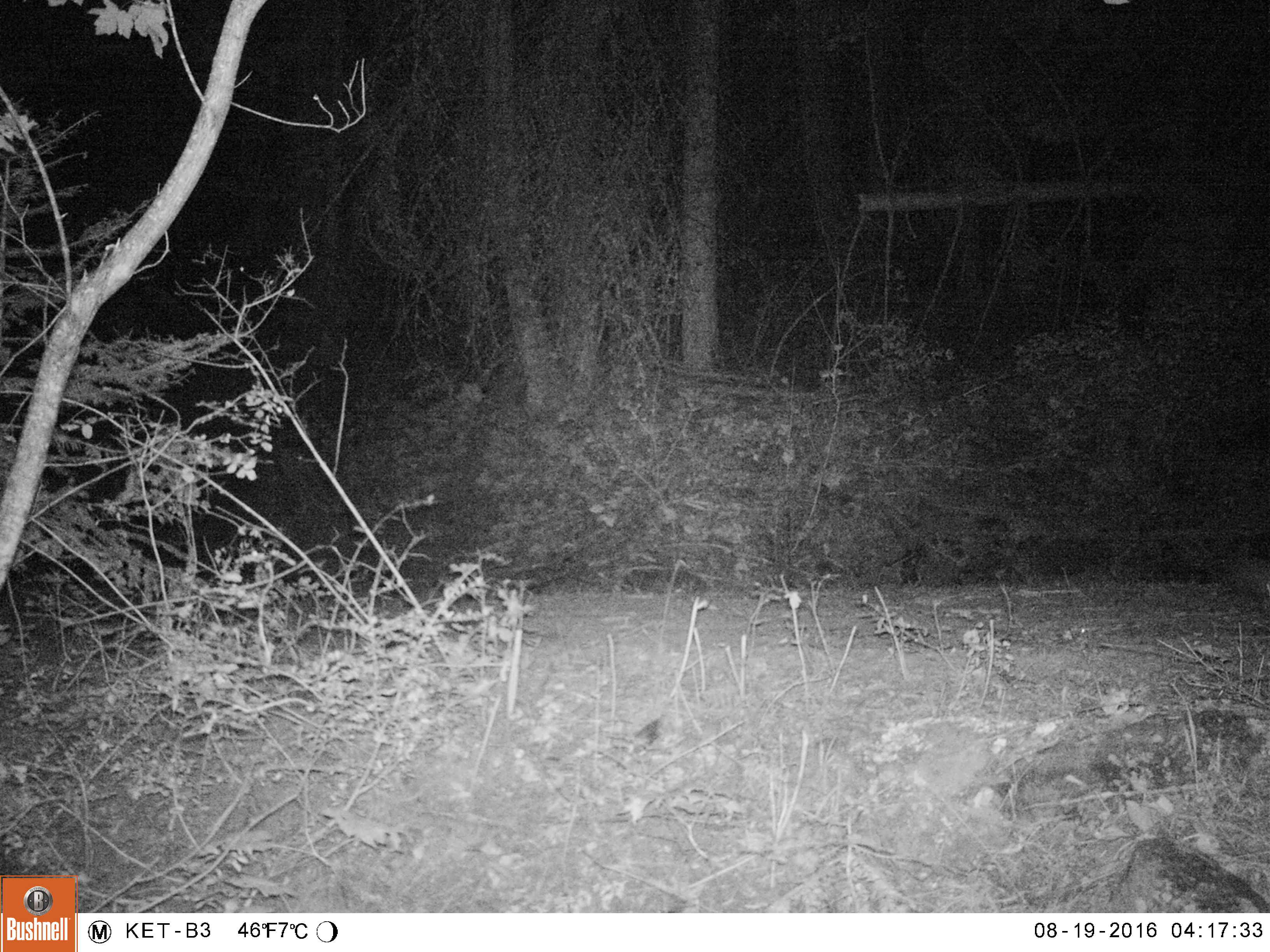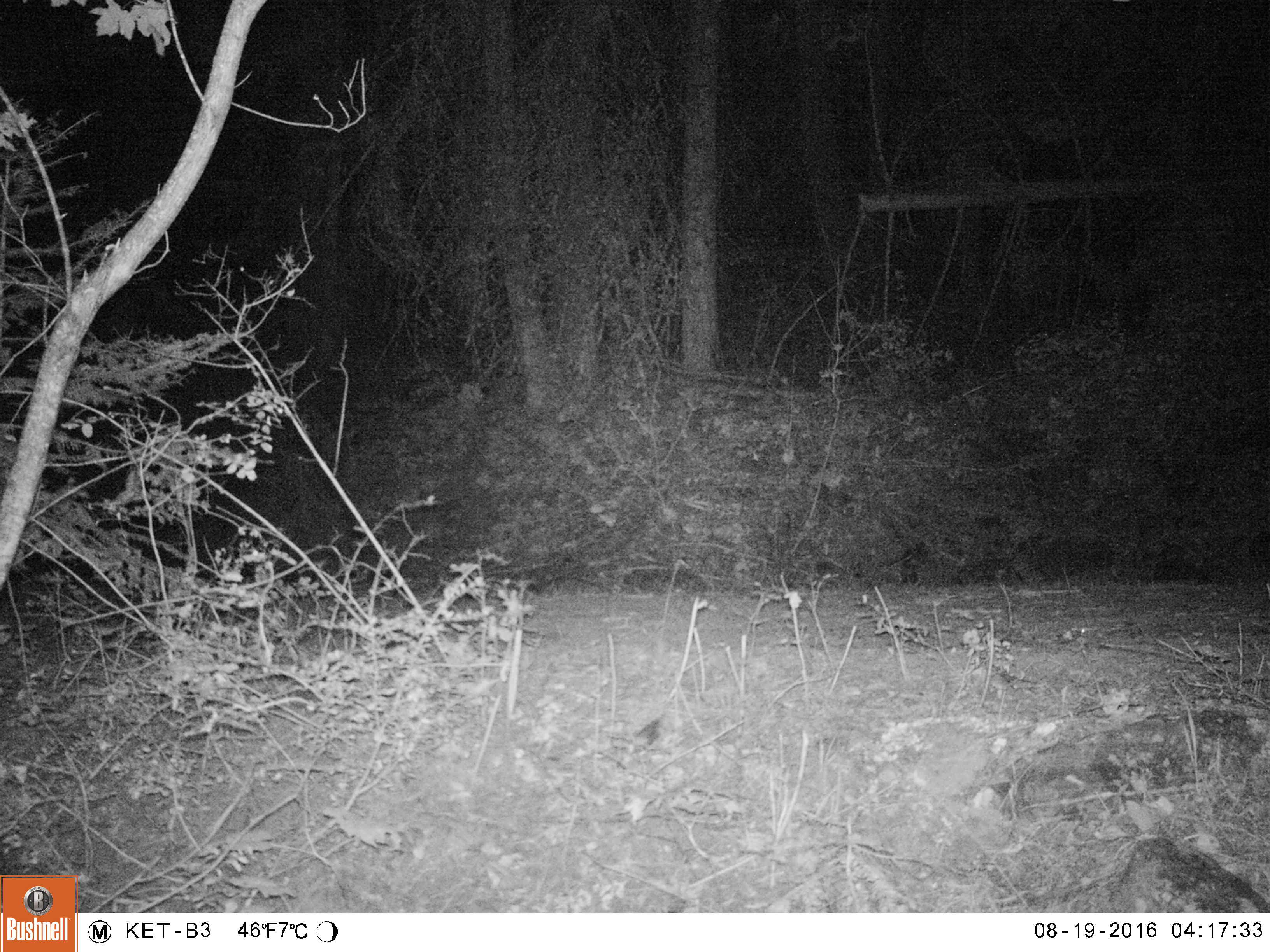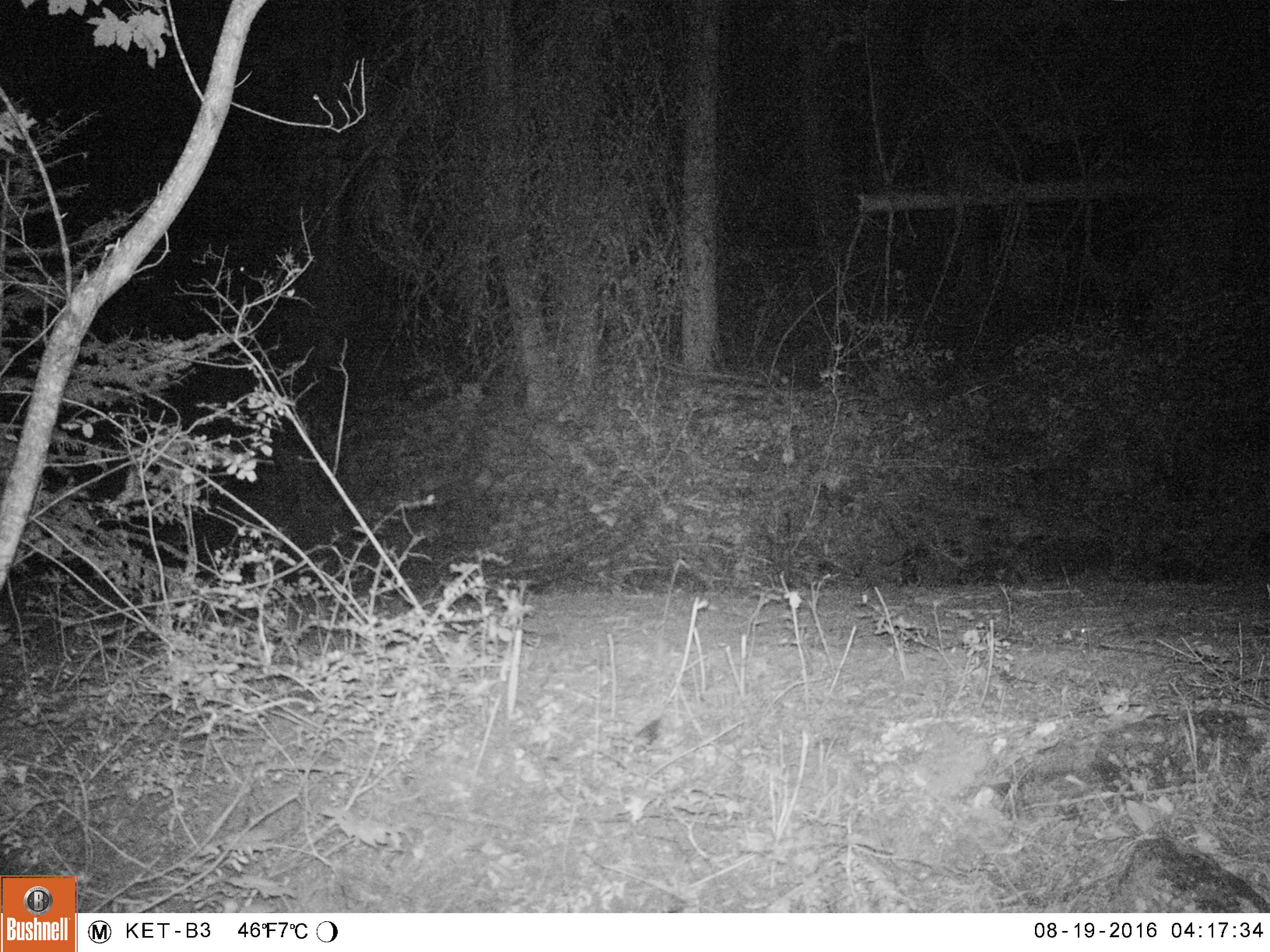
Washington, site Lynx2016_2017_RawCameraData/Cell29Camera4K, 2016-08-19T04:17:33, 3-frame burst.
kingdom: Animalia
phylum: Chordata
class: Mammalia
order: Lagomorpha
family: Leporidae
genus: Lepus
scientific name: Lepus americanus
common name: snowshoe hare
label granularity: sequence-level